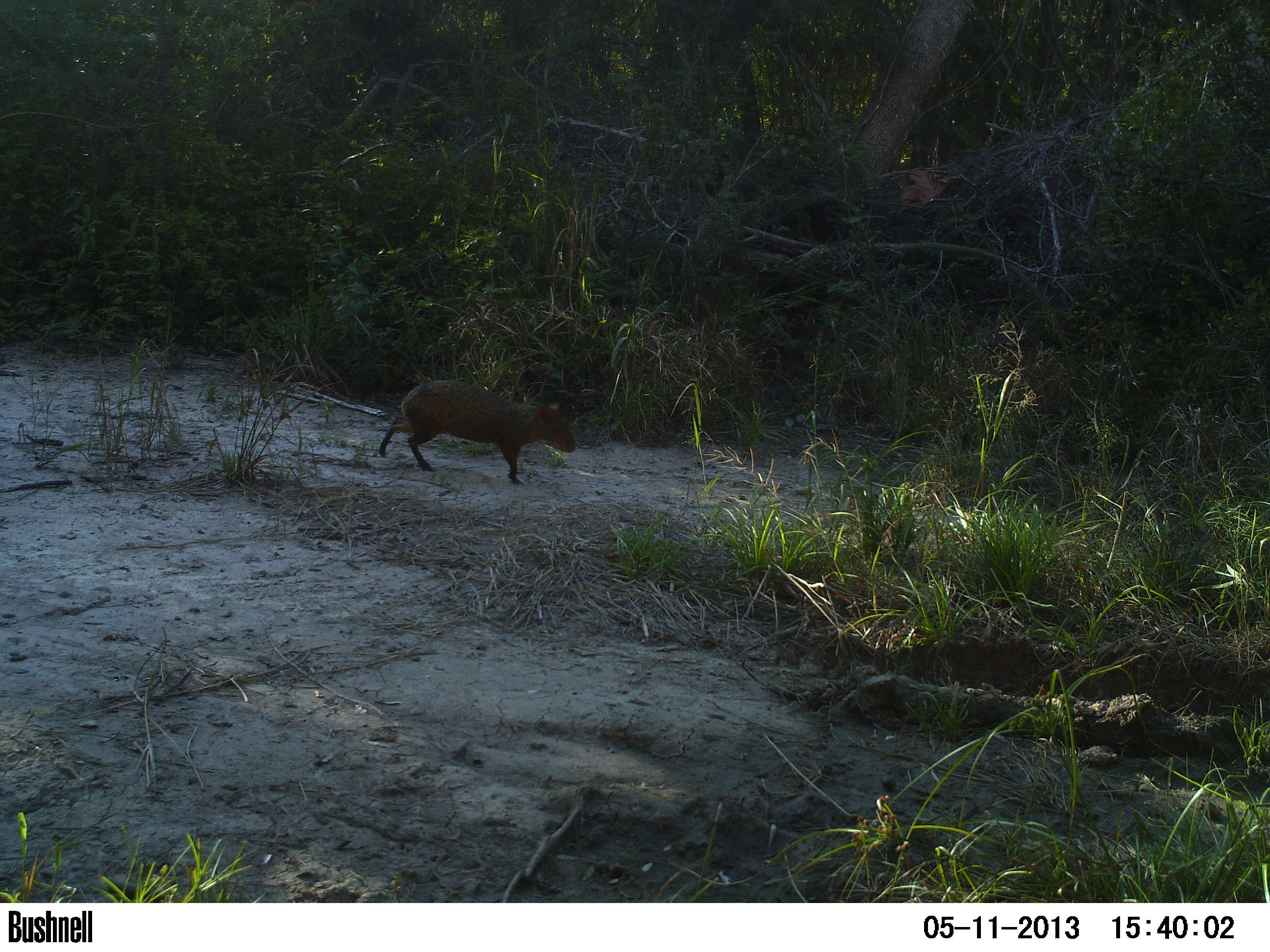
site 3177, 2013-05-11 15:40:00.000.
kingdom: Animalia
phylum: Chordata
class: Mammalia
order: Rodentia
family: Cuniculidae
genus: Cuniculus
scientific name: Cuniculus paca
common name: spotted paca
Cuniculus paca (spotted paca), count 1.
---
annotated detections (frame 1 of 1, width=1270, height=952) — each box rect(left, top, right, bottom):
cuniculus paca: rect(379, 379, 576, 486)